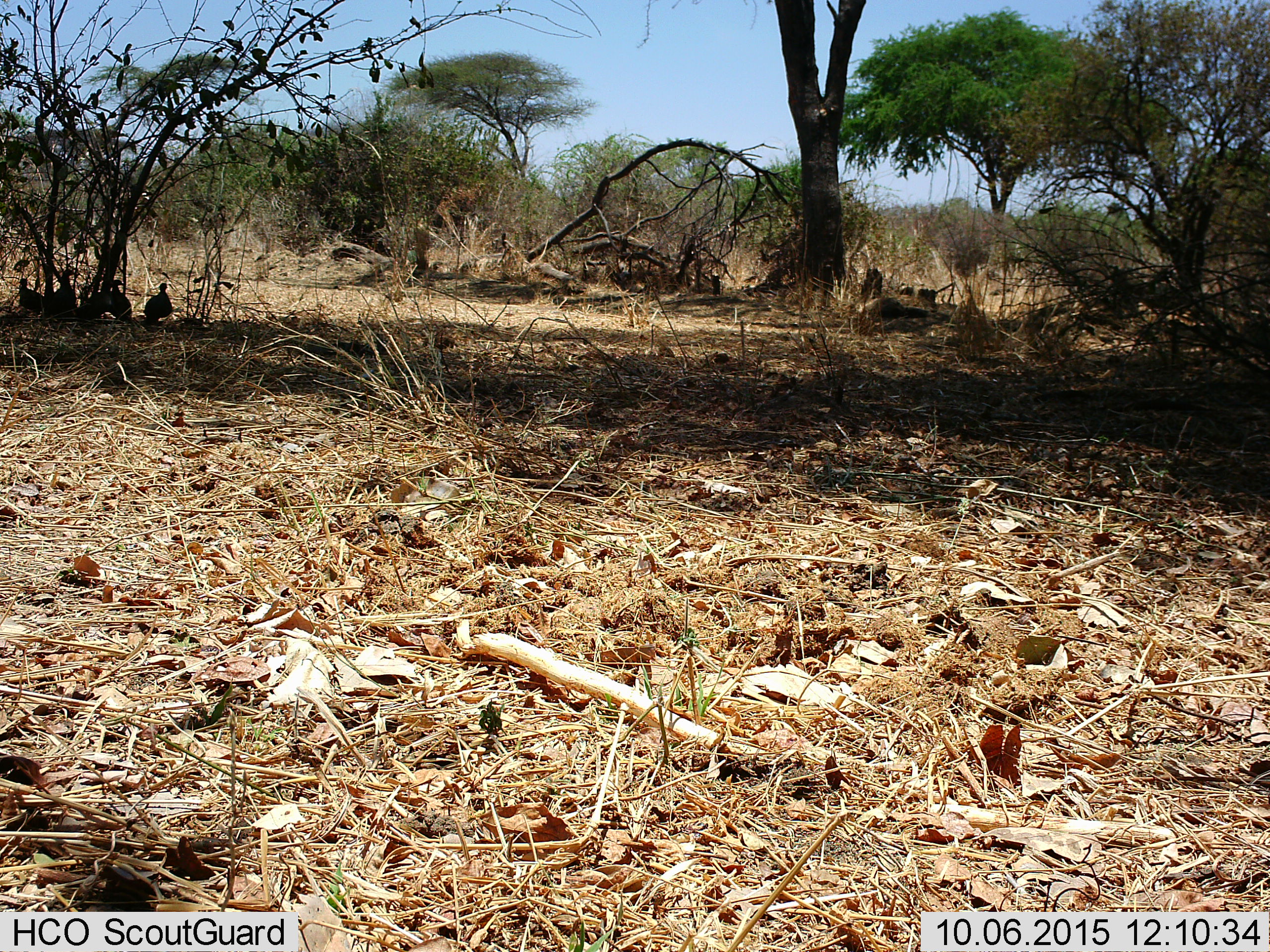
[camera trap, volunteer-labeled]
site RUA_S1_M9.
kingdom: Animalia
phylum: Chordata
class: Aves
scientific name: Aves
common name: bird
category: birdother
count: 5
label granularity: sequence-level